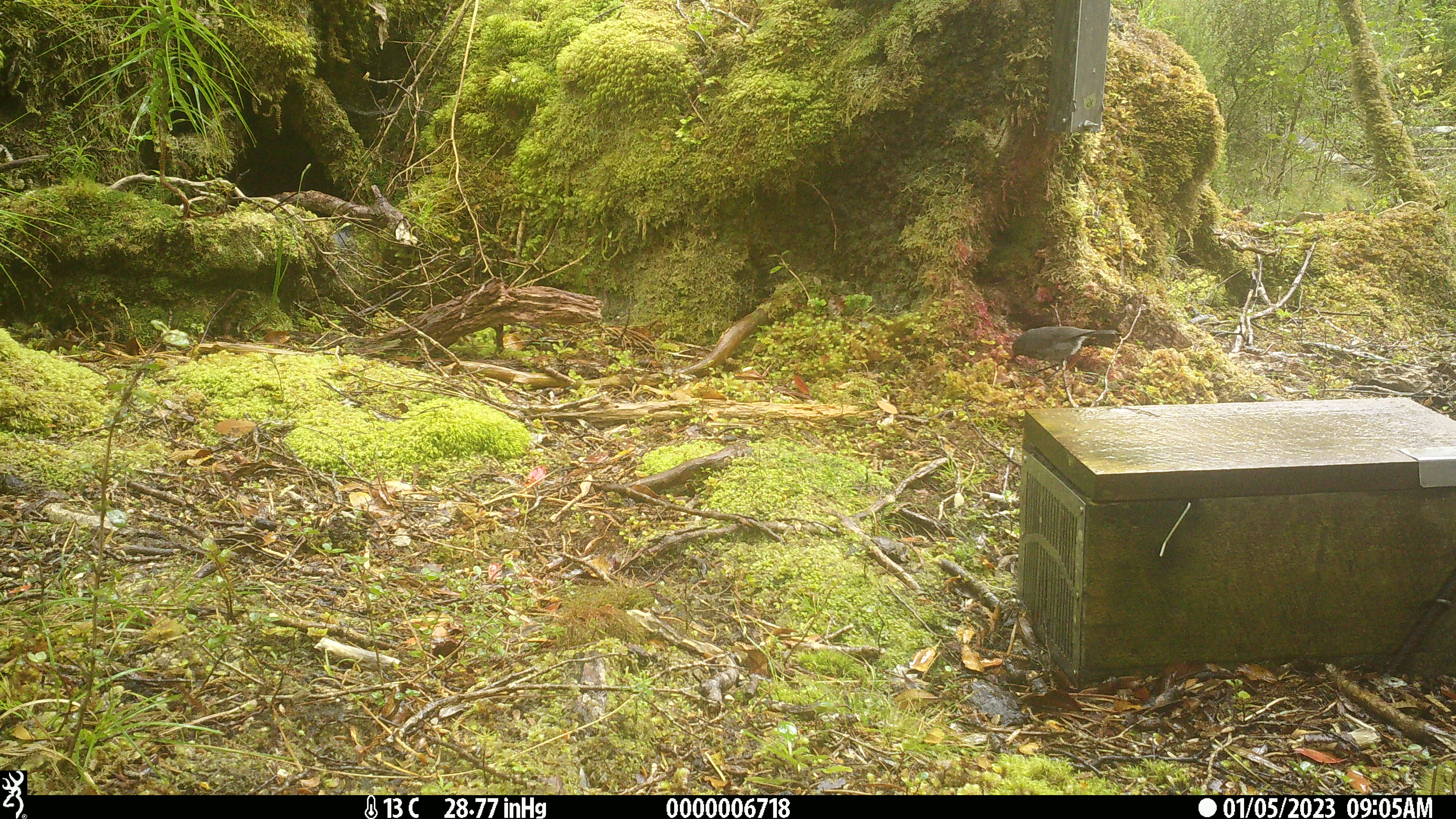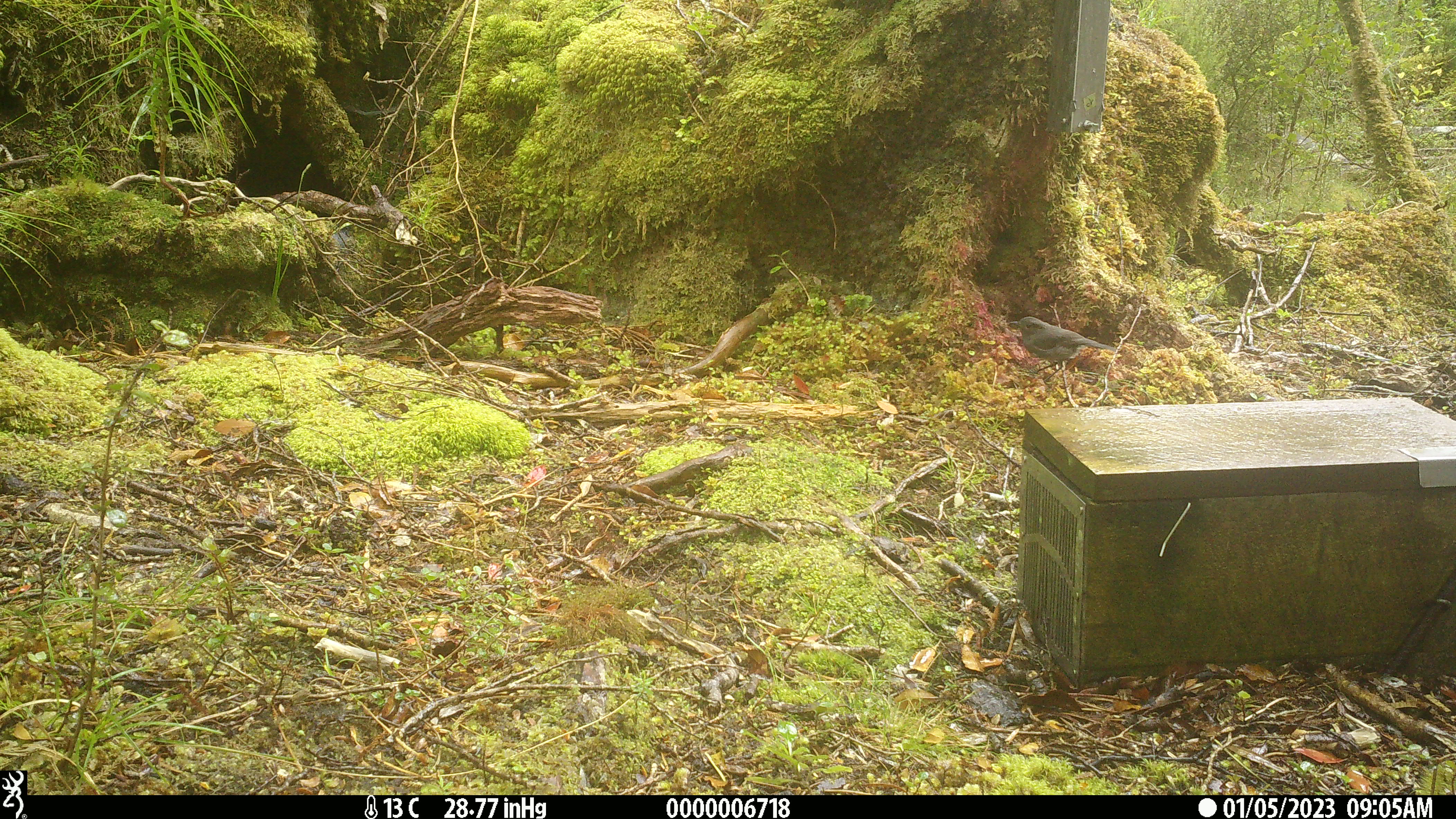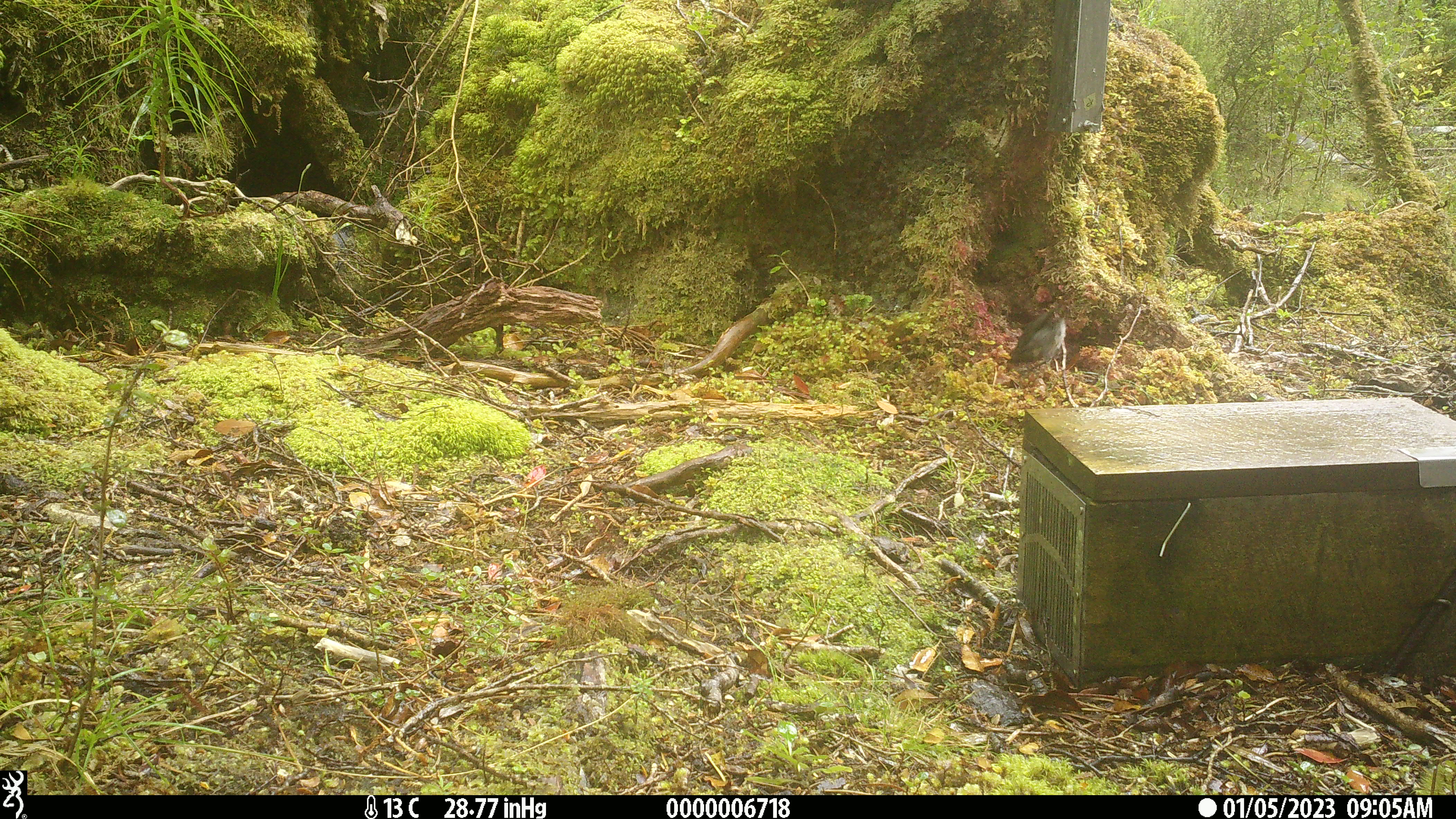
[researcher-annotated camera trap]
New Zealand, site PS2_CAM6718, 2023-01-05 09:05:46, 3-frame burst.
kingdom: Animalia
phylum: Chordata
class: Aves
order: Passeriformes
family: Petroicidae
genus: Petroica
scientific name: Petroica australis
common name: new zealand robin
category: robin